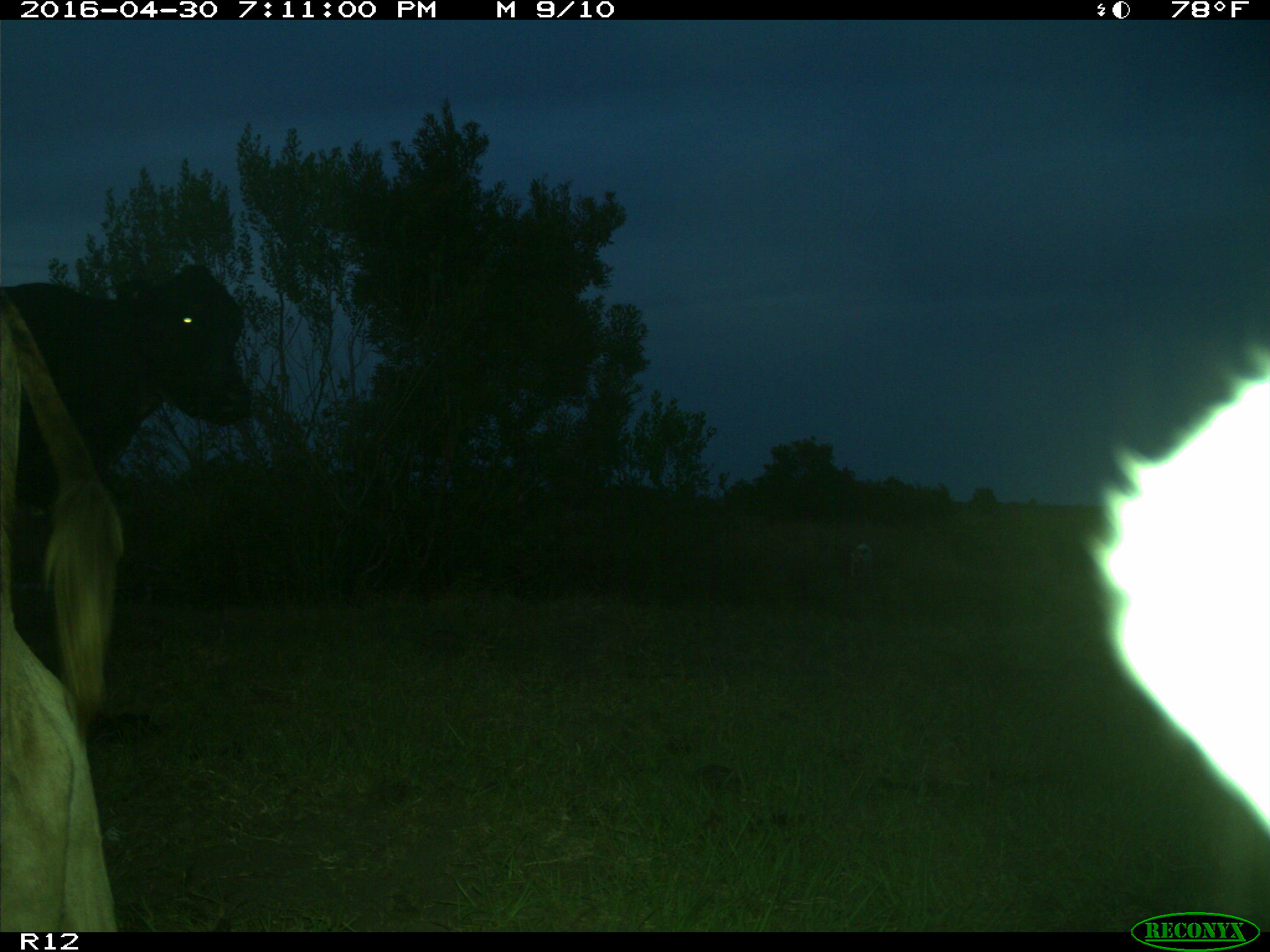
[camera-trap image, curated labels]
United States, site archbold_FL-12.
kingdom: Animalia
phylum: Chordata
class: Mammalia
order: Artiodactyla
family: Bovidae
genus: Bos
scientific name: Bos taurus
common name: domestic cow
Bos taurus (domestic cow).